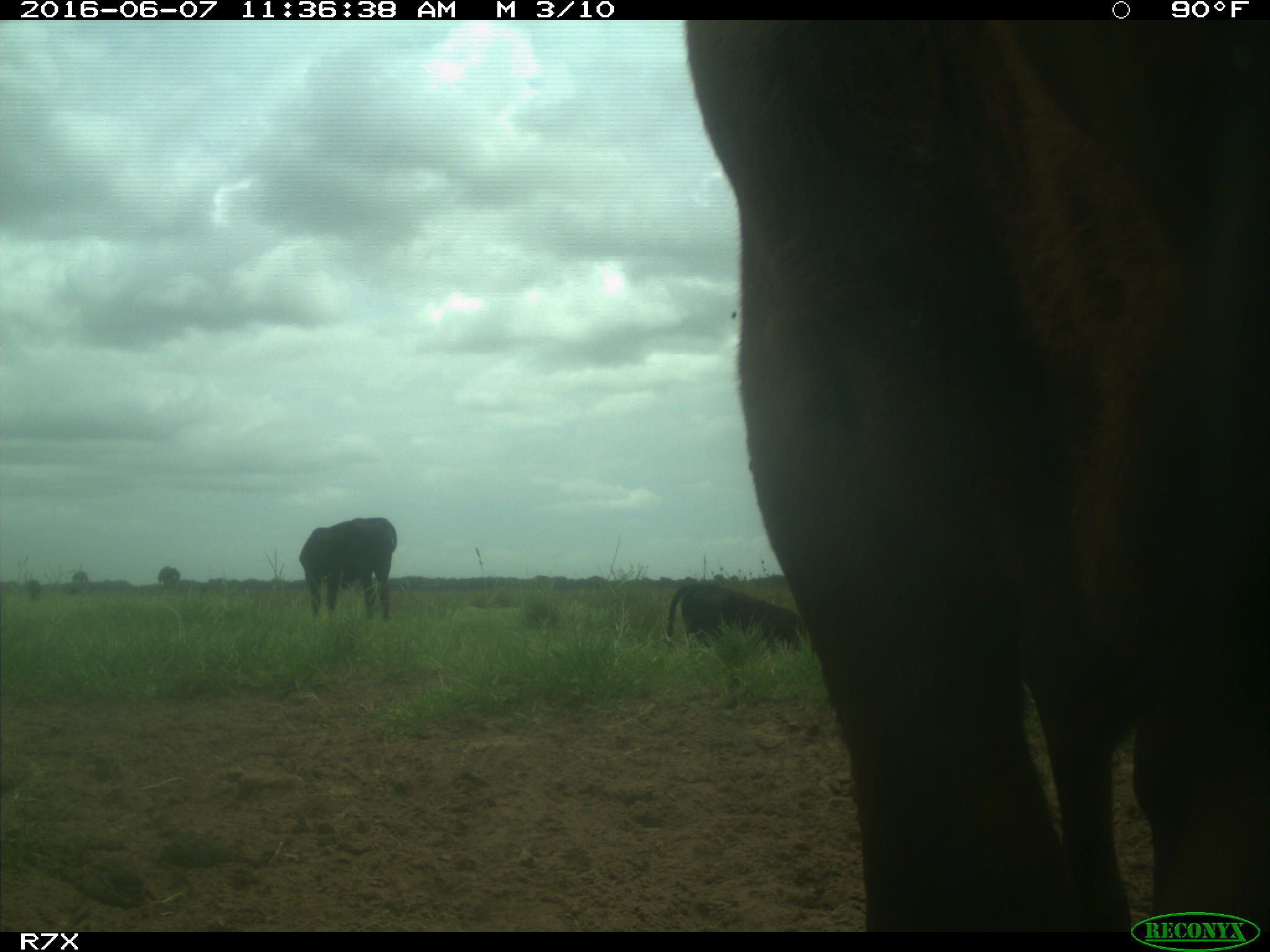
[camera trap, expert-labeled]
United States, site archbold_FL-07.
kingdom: Animalia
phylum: Chordata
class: Mammalia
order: Artiodactyla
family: Bovidae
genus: Bos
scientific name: Bos taurus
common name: domestic cow